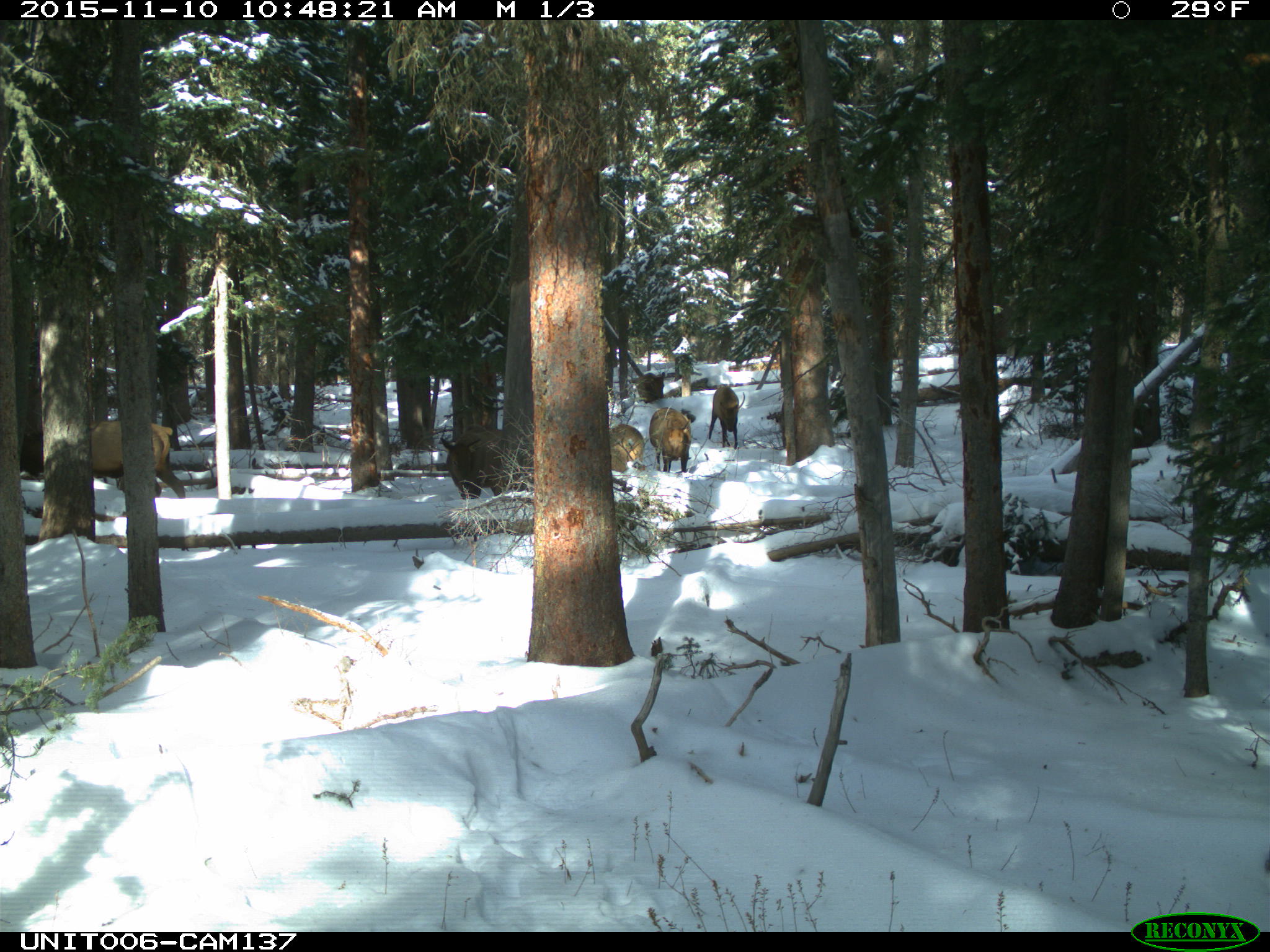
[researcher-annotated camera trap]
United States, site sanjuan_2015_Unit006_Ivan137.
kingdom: Animalia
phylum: Chordata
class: Mammalia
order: Artiodactyla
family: Cervidae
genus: Cervus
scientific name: Cervus elaphus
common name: red deer